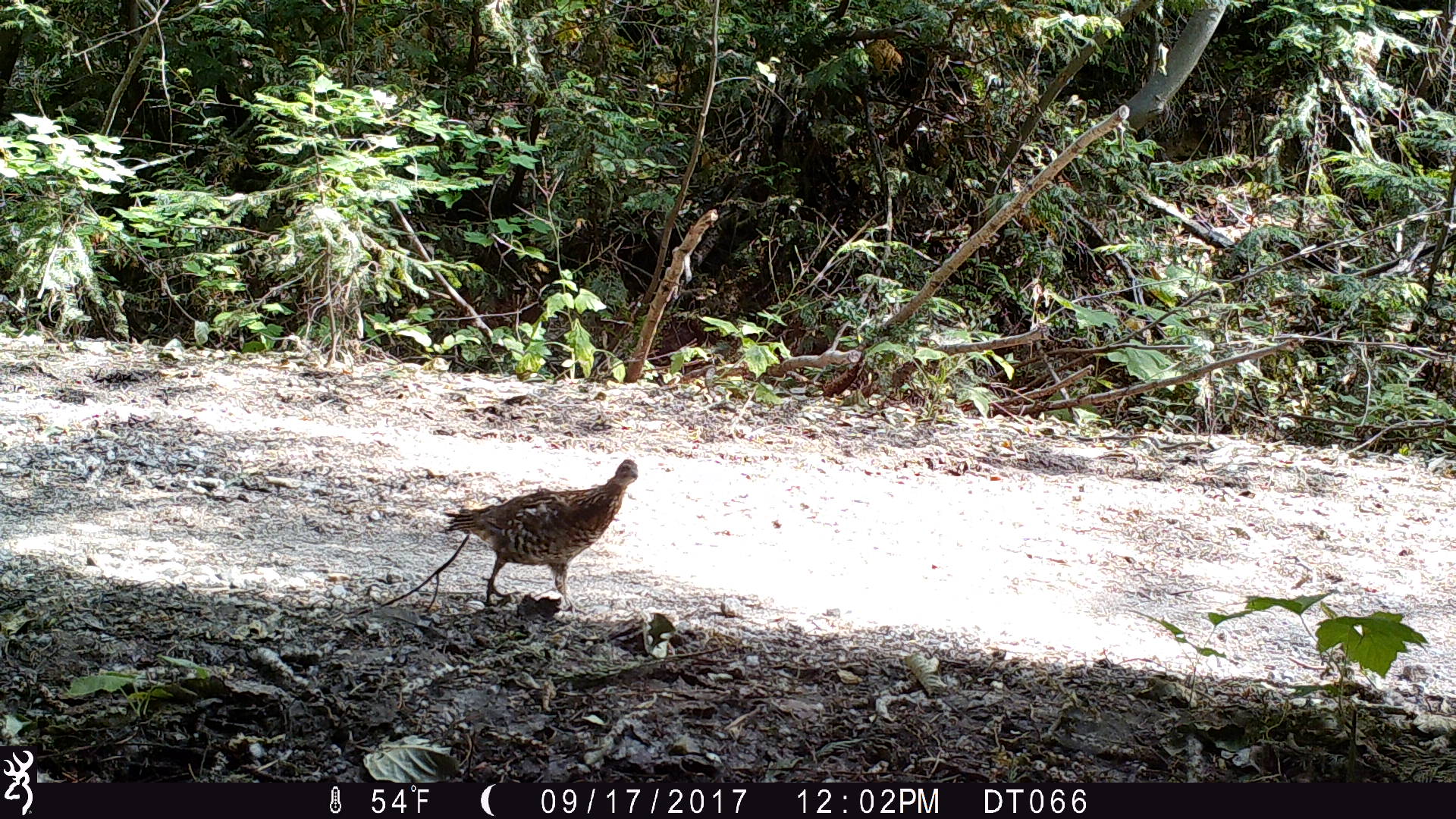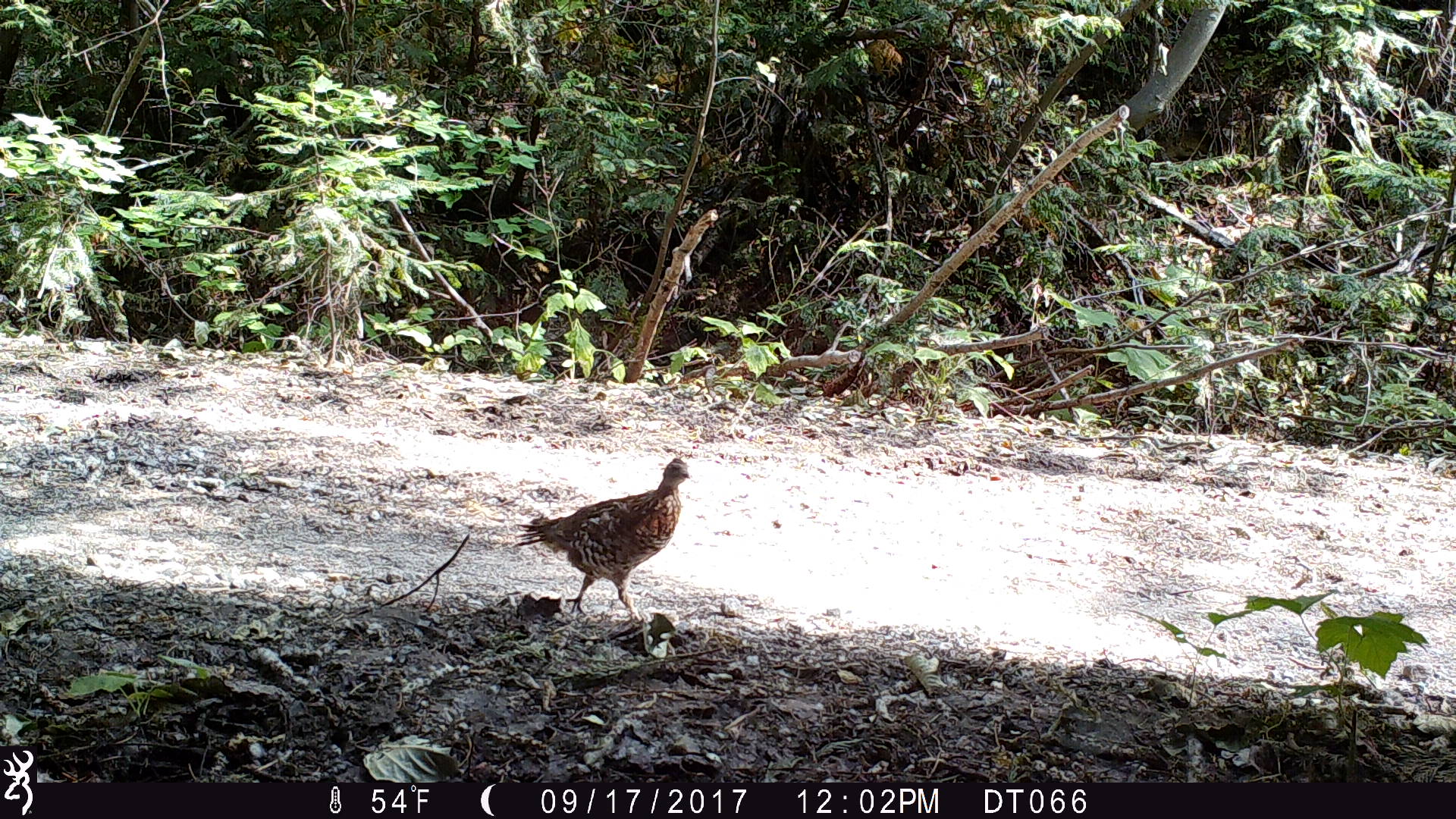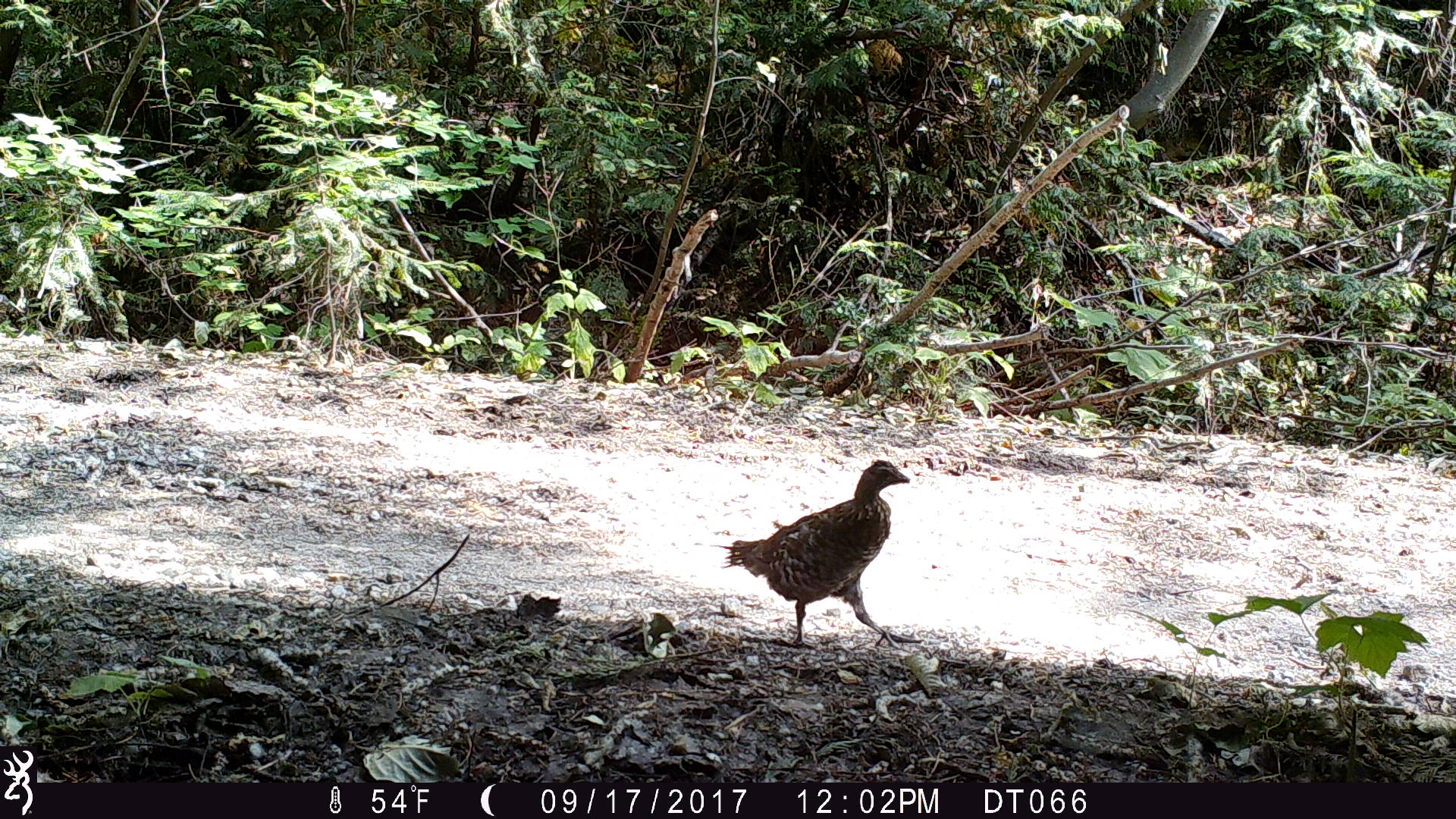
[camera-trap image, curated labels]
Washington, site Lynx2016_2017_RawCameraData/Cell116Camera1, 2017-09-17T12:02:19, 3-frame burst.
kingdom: Animalia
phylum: Chordata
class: Aves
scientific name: Aves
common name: birds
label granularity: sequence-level